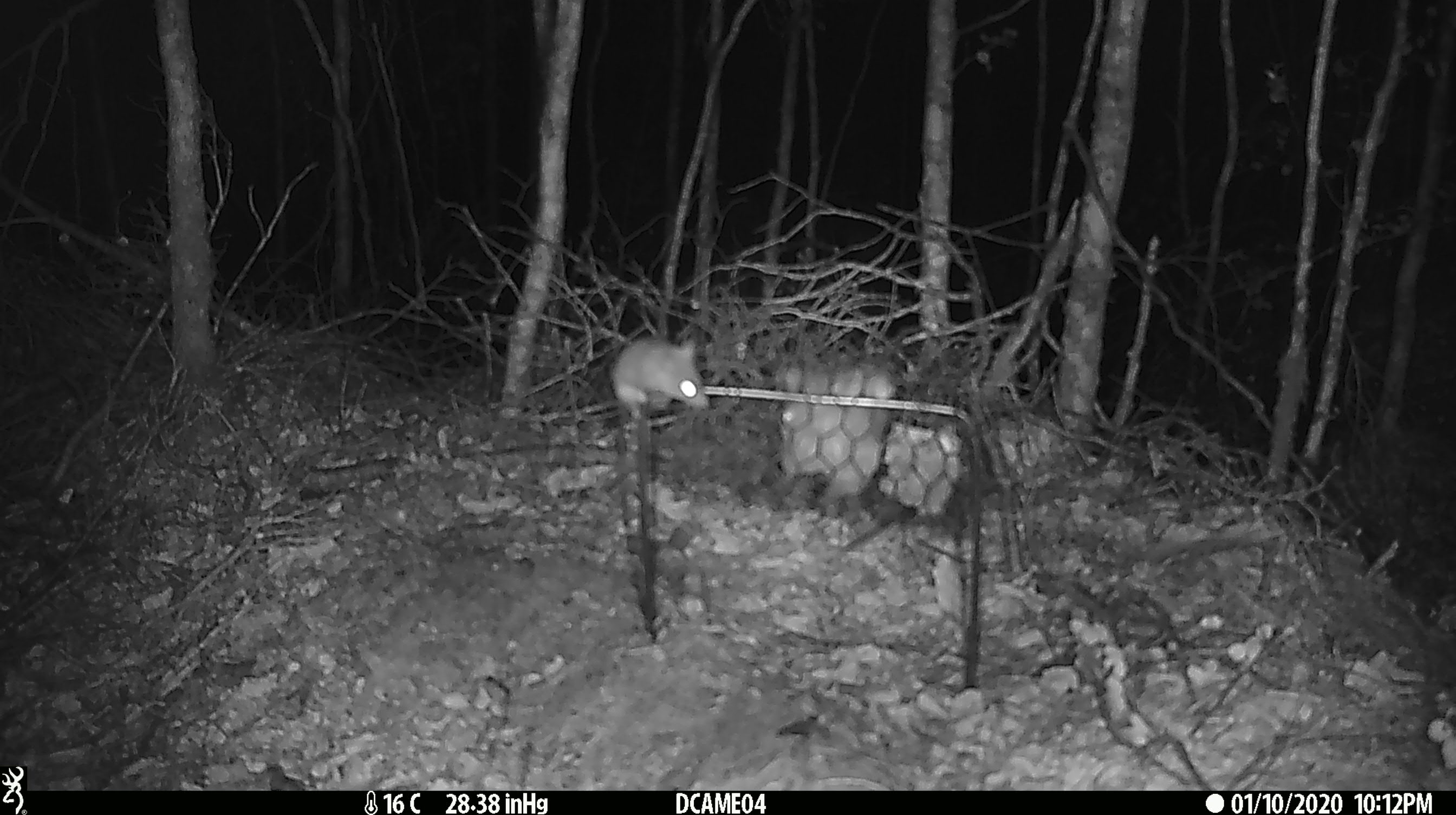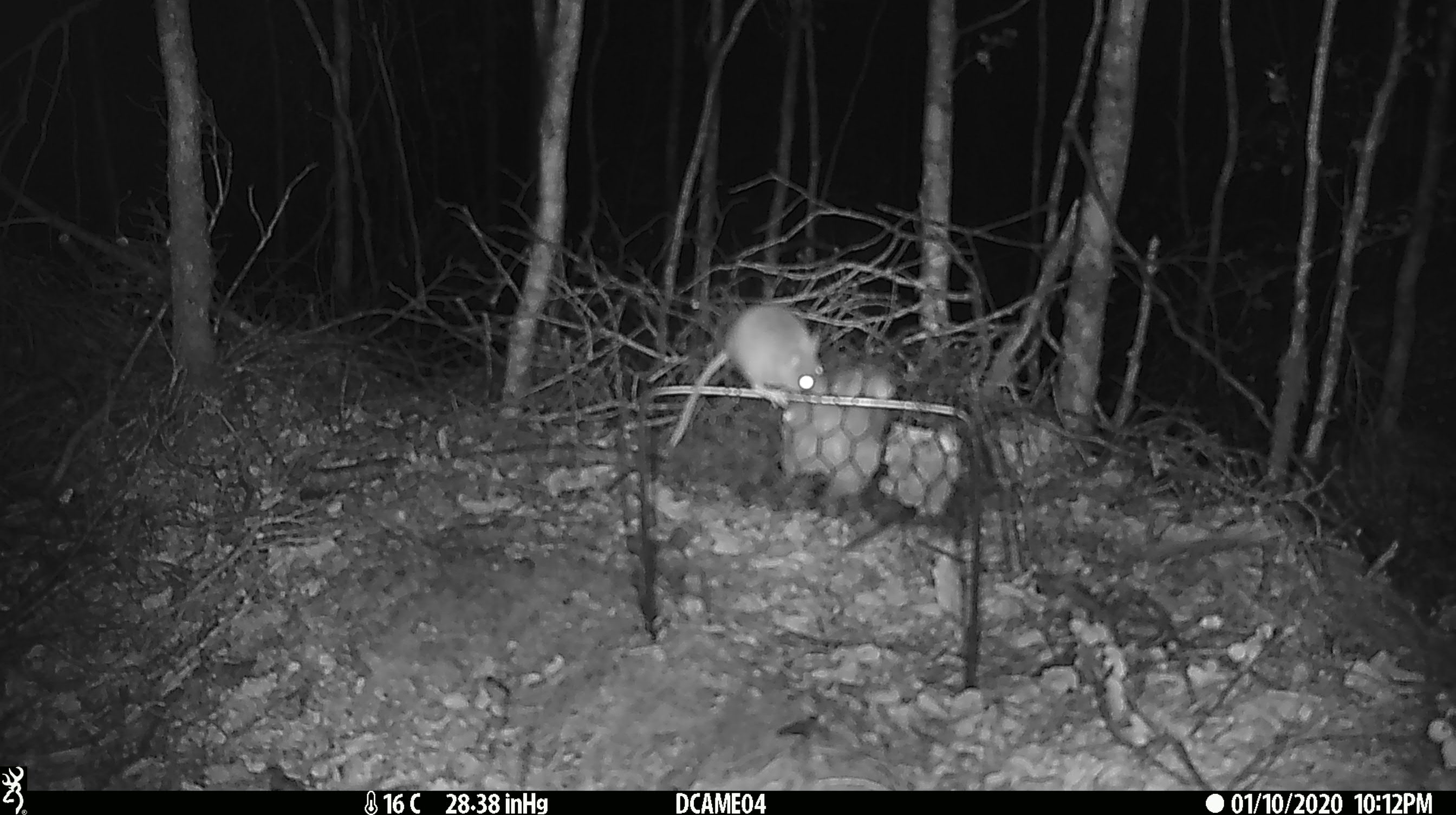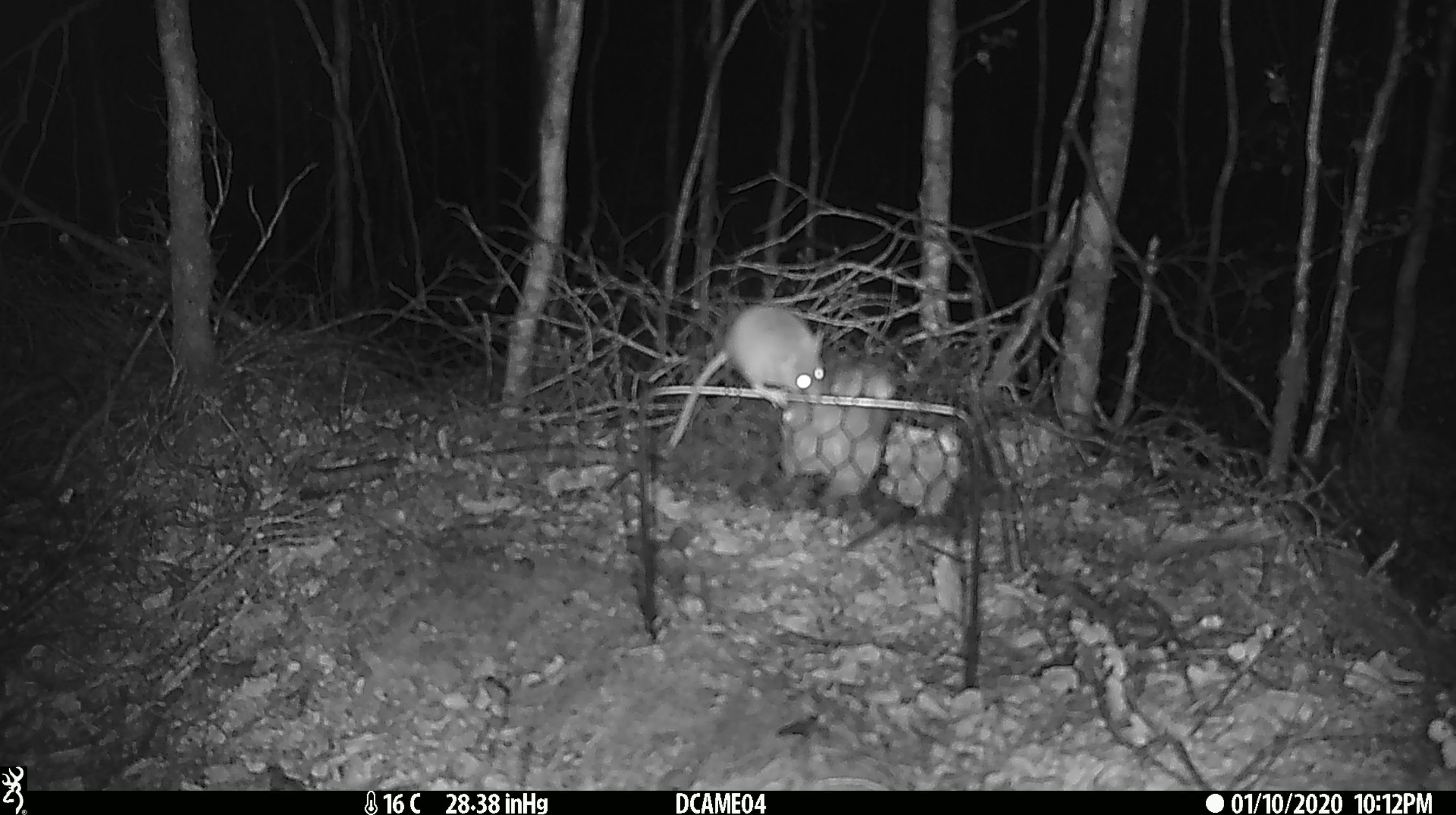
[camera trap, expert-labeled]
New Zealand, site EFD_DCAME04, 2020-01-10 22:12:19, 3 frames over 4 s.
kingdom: Animalia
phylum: Chordata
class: Mammalia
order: Rodentia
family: Muridae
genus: Mus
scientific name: Mus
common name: mouse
Mouse (Mus).